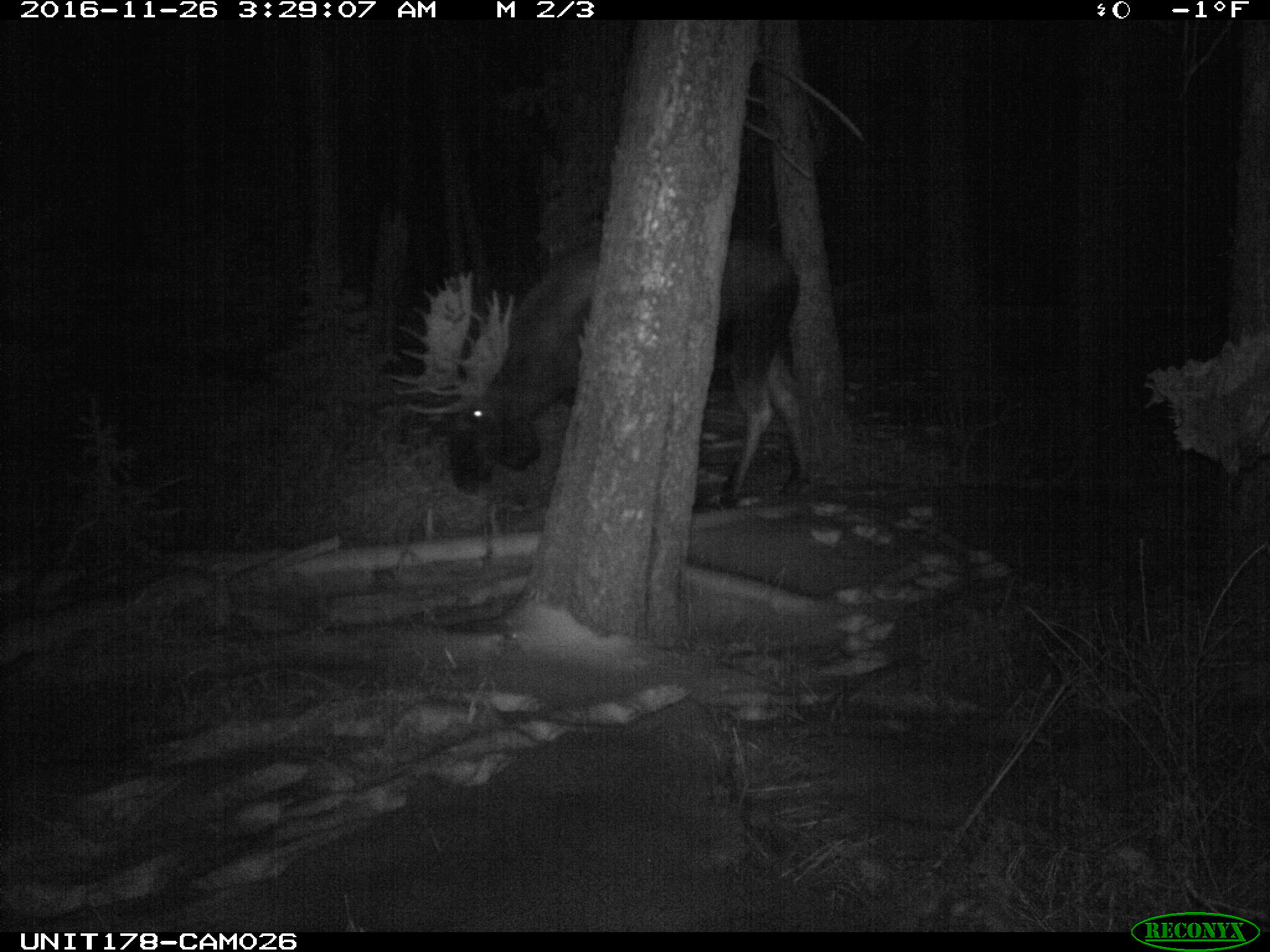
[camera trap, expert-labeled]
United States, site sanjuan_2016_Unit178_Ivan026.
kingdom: Animalia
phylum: Chordata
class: Mammalia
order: Artiodactyla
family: Cervidae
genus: Alces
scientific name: Alces alces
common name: moose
Alces alces (moose).